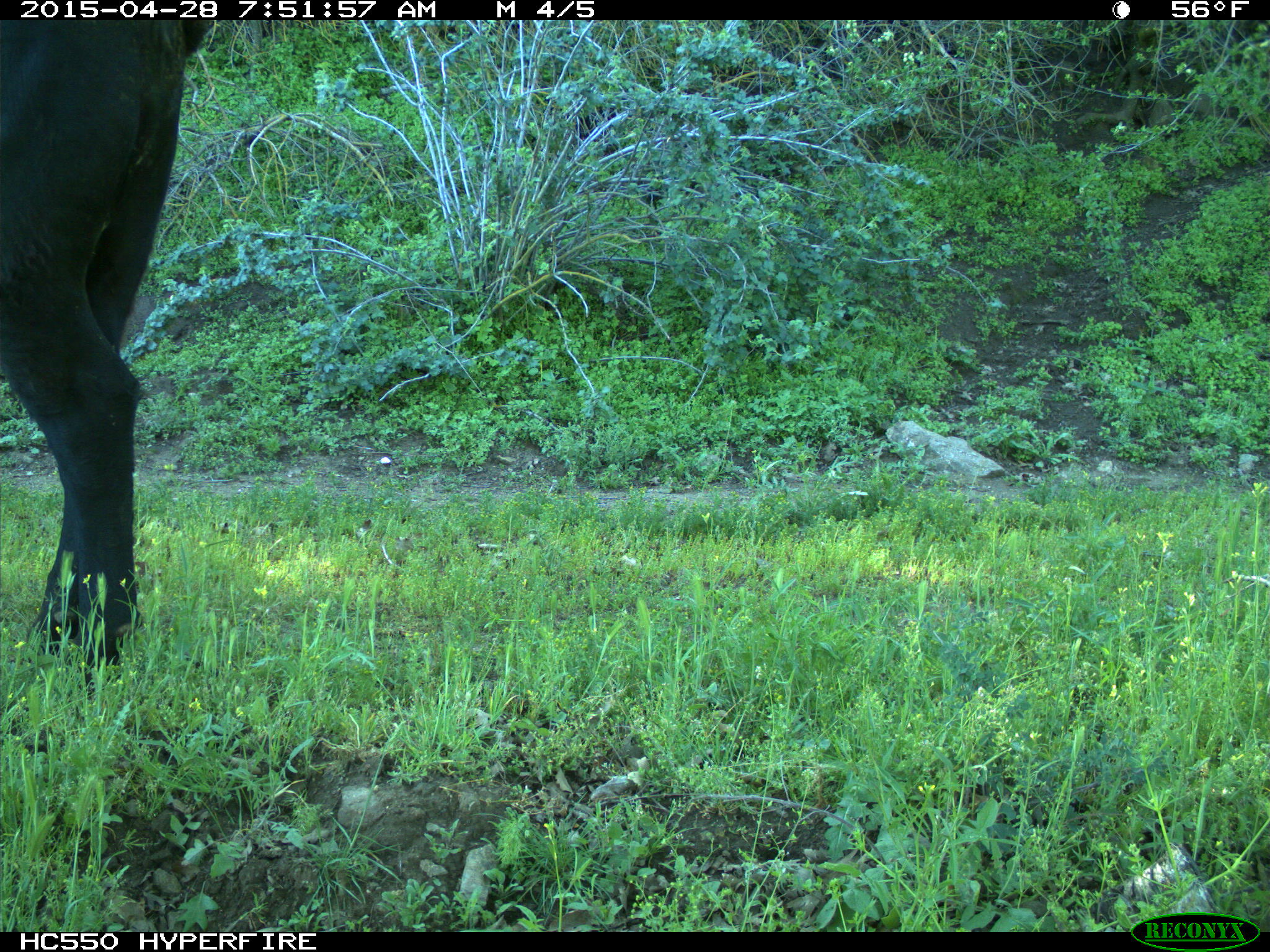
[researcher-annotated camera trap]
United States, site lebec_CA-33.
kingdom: Animalia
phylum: Chordata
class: Mammalia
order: Artiodactyla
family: Bovidae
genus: Bos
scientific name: Bos taurus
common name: domestic cow